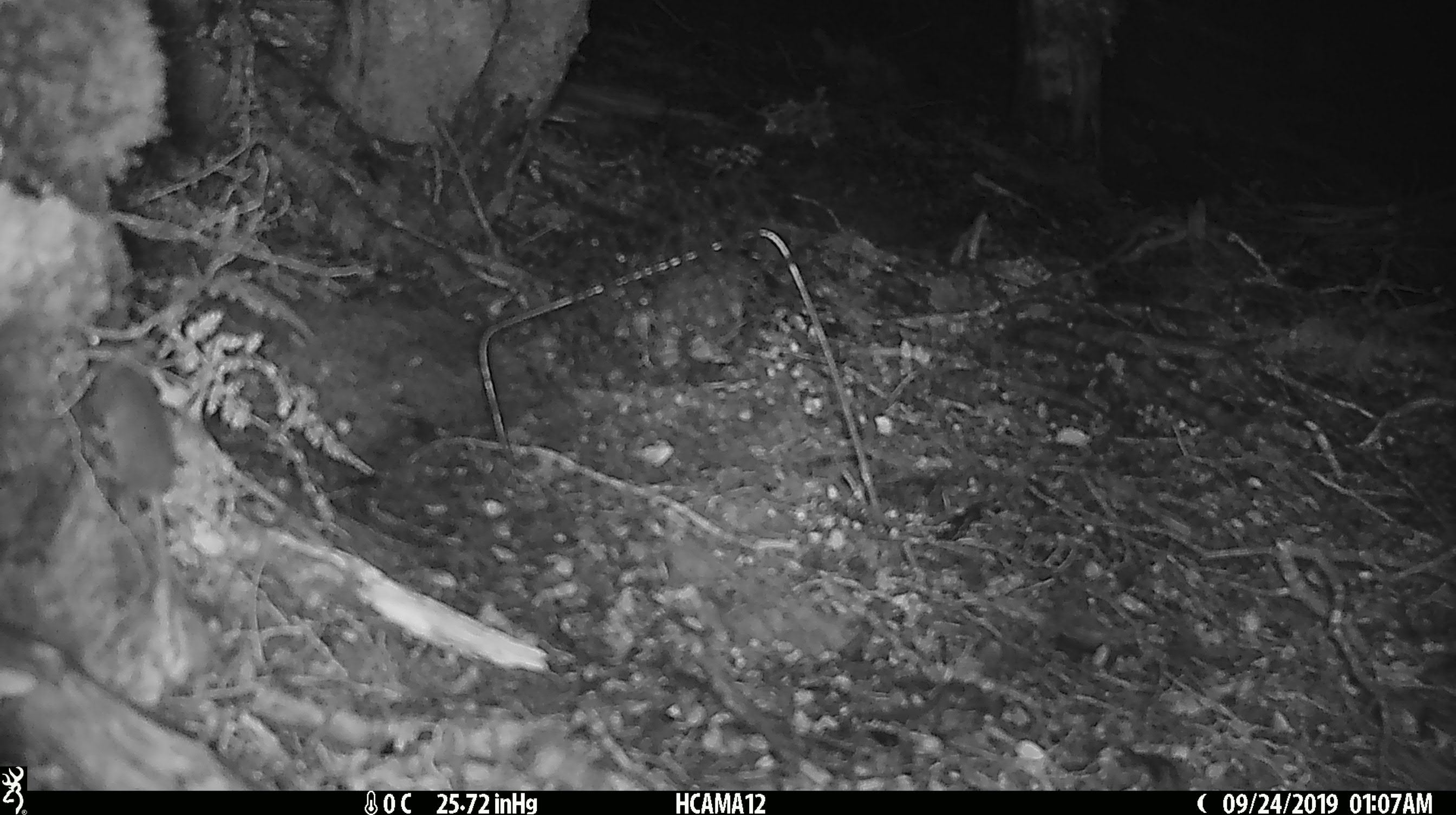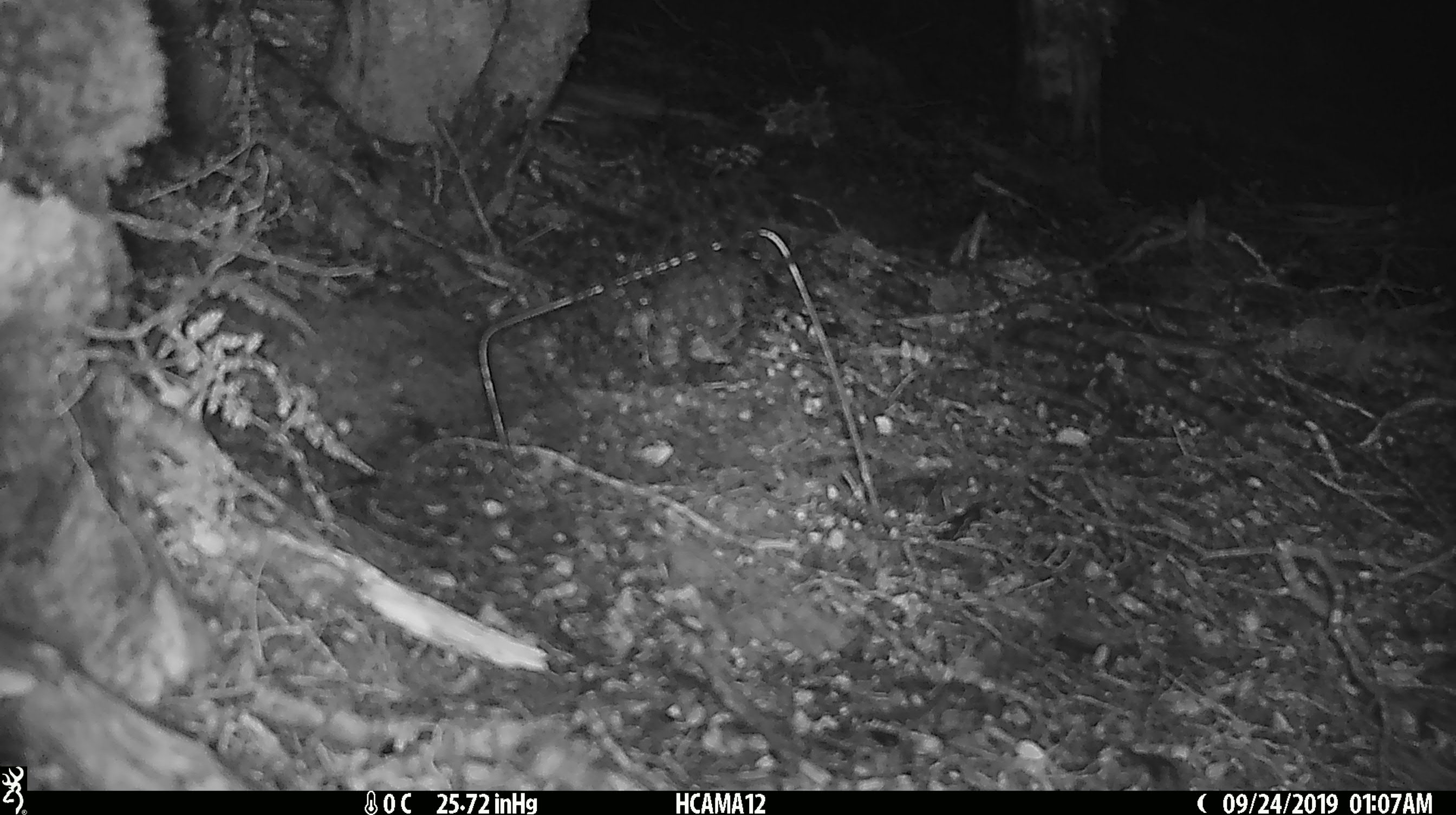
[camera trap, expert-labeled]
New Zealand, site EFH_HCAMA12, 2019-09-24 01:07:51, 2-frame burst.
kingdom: Animalia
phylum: Chordata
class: Mammalia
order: Rodentia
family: Muridae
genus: Mus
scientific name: Mus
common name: mouse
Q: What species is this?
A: Mouse (Mus).